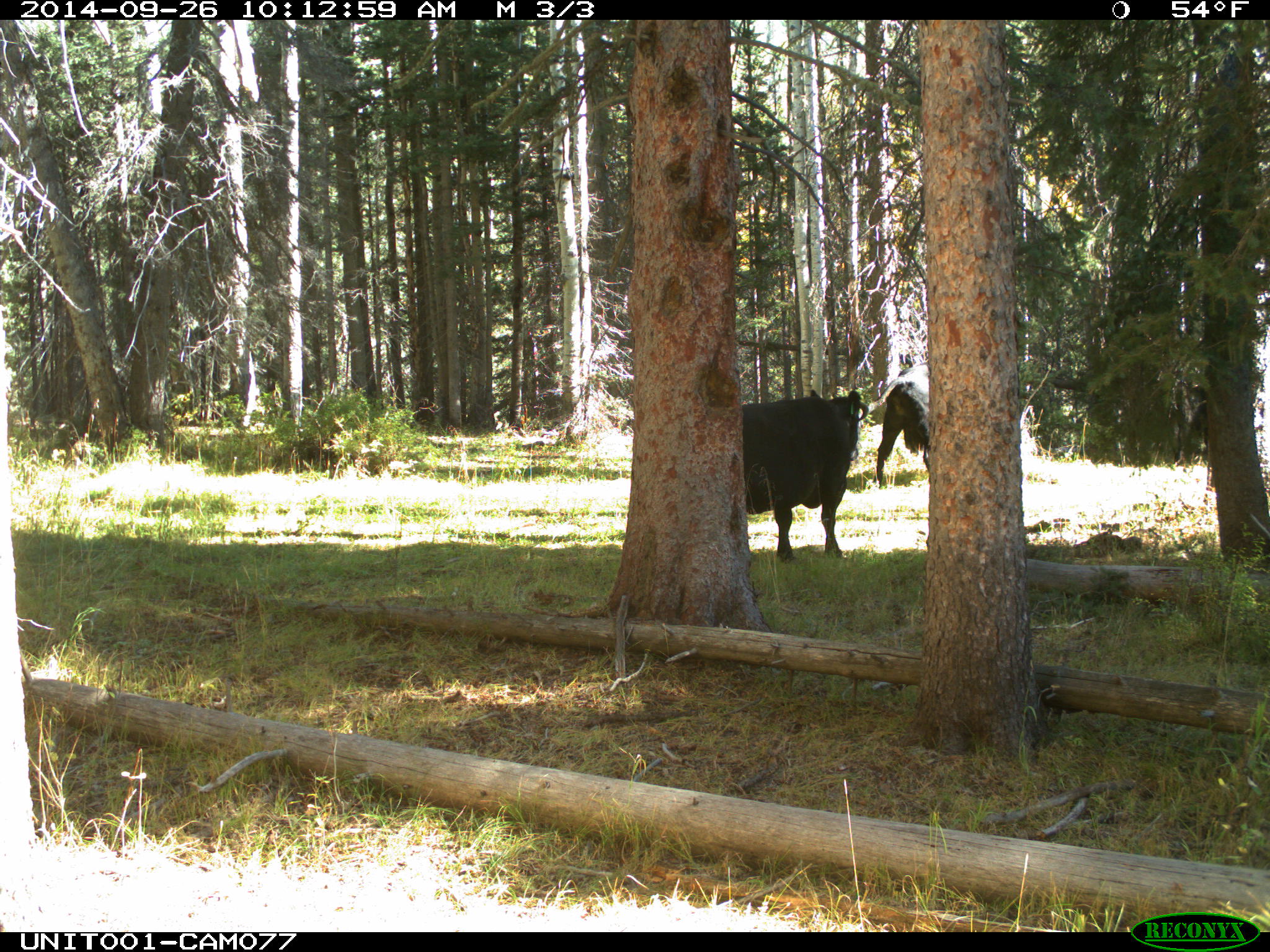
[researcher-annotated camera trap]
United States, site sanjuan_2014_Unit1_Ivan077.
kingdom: Animalia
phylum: Chordata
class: Mammalia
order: Artiodactyla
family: Bovidae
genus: Bos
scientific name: Bos taurus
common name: domestic cow